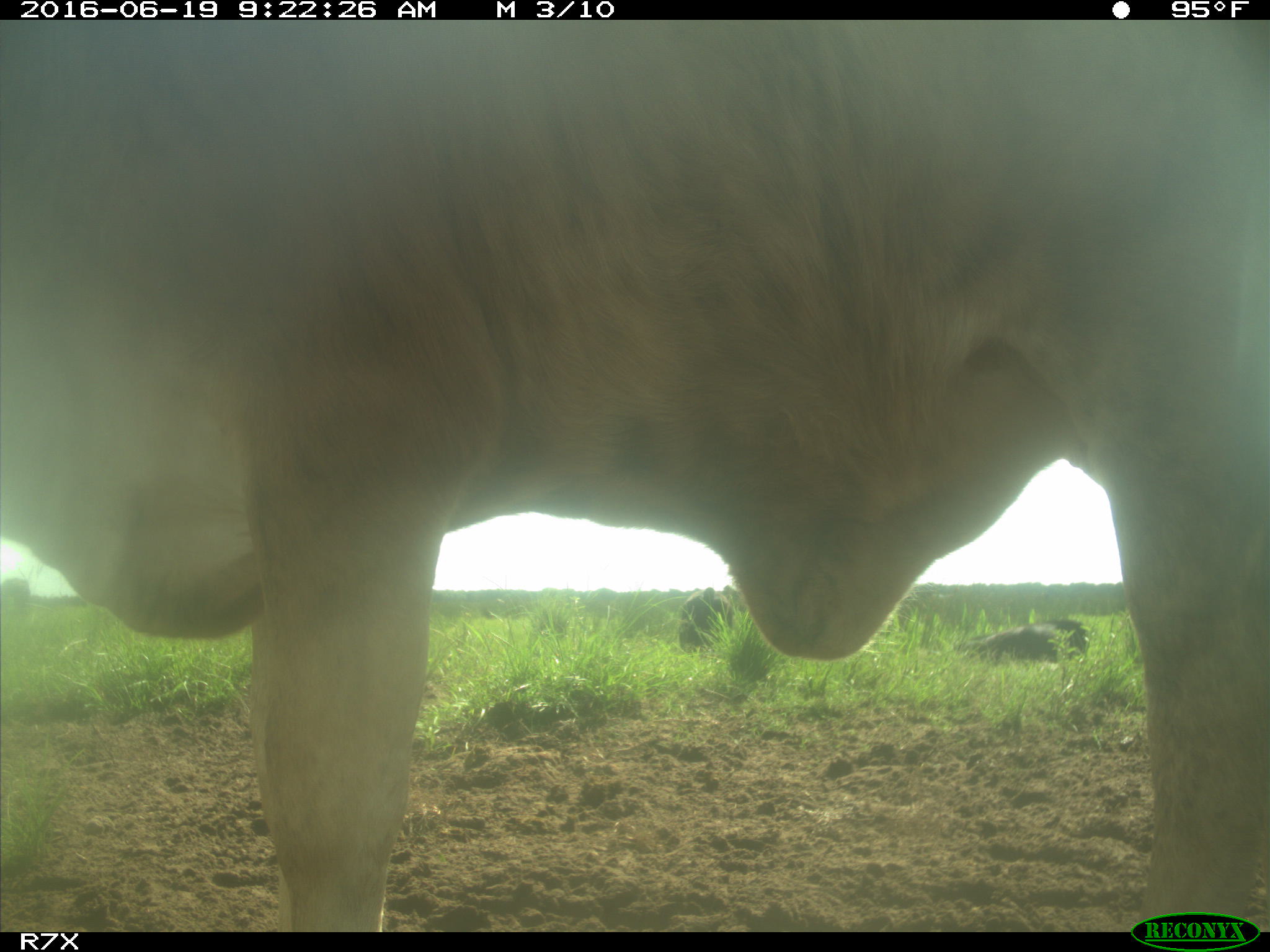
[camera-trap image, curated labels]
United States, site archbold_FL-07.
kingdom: Animalia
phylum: Chordata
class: Mammalia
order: Artiodactyla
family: Bovidae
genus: Bos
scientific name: Bos taurus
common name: domestic cow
Bos taurus (domestic cow).